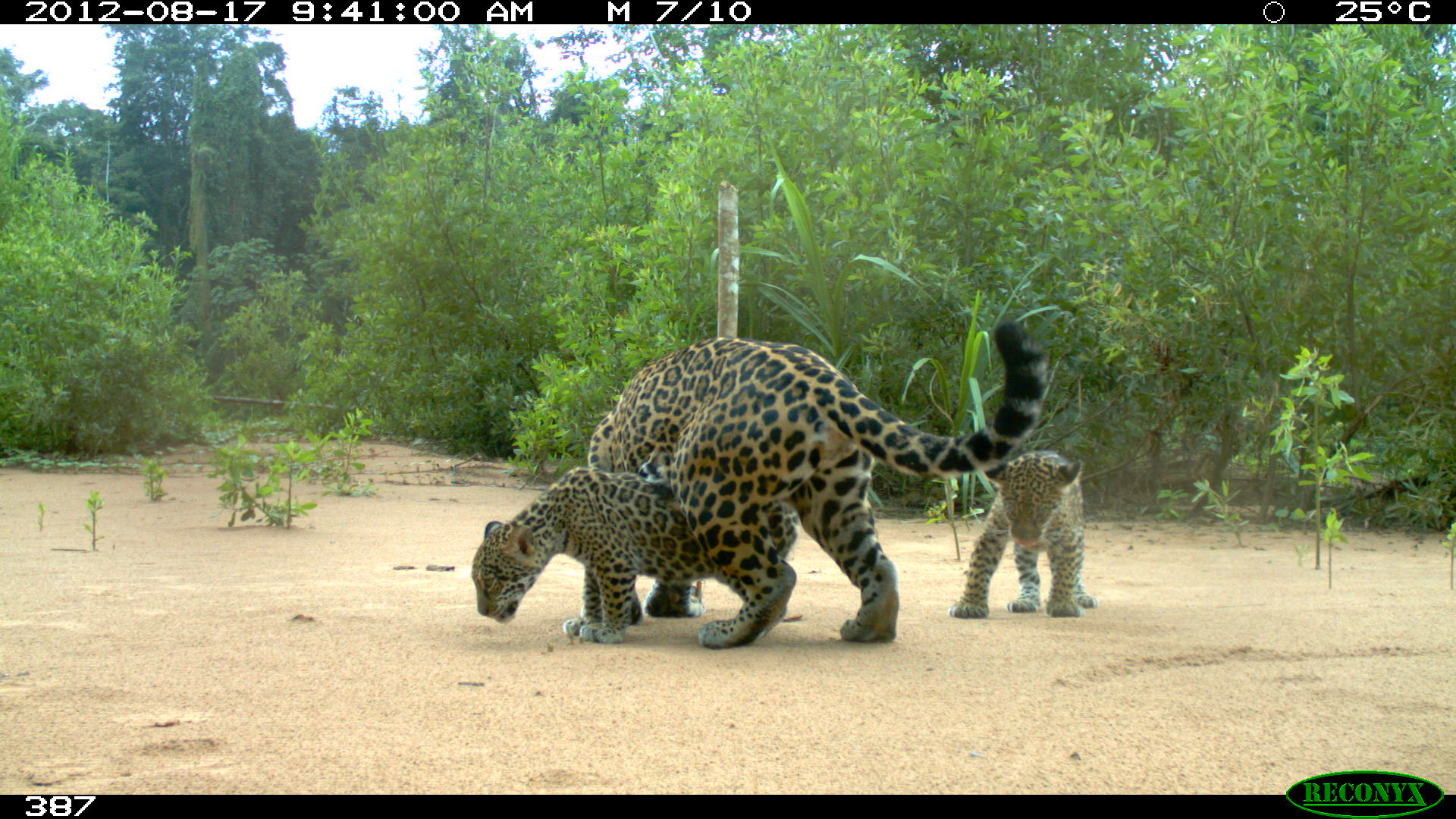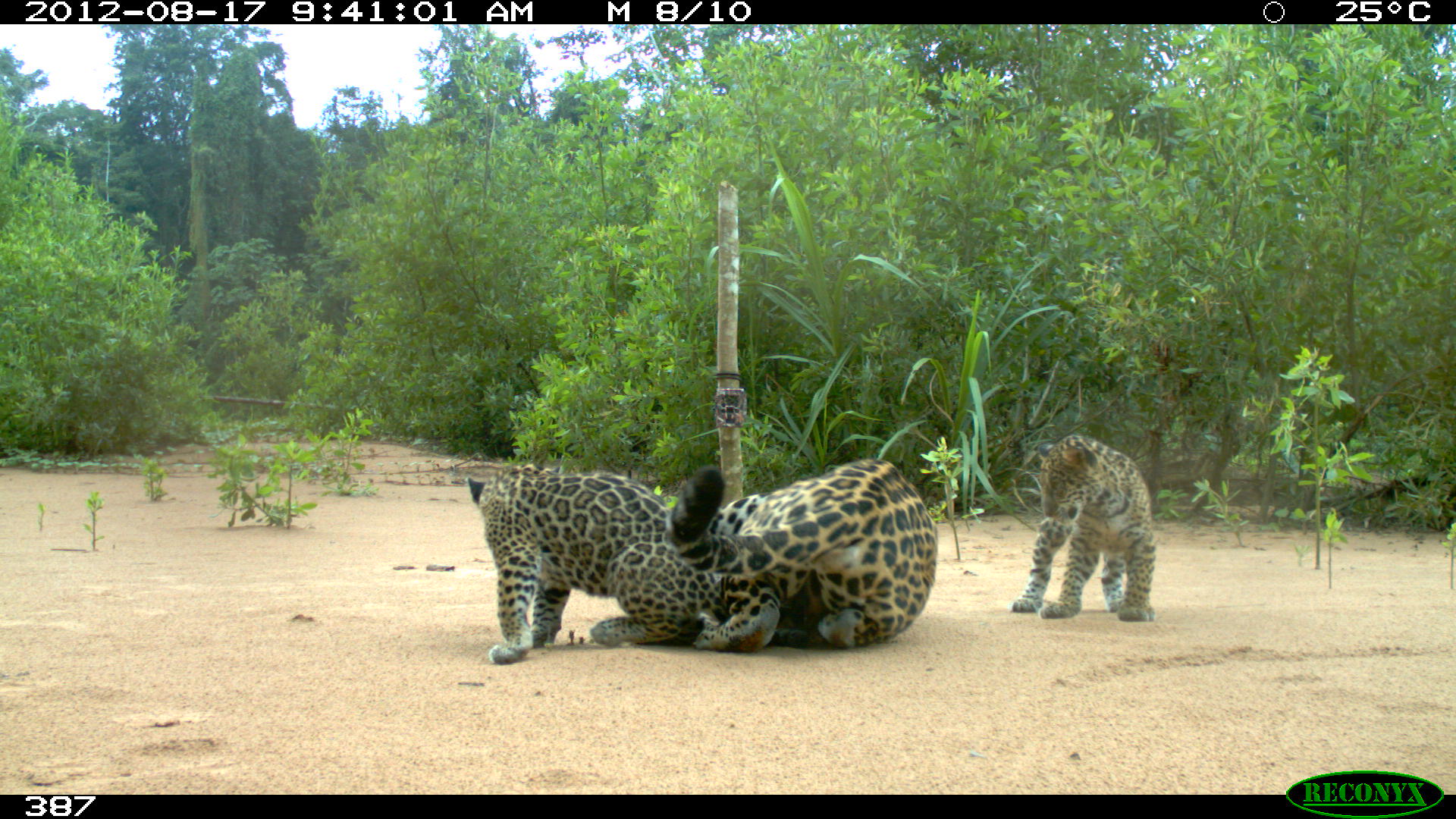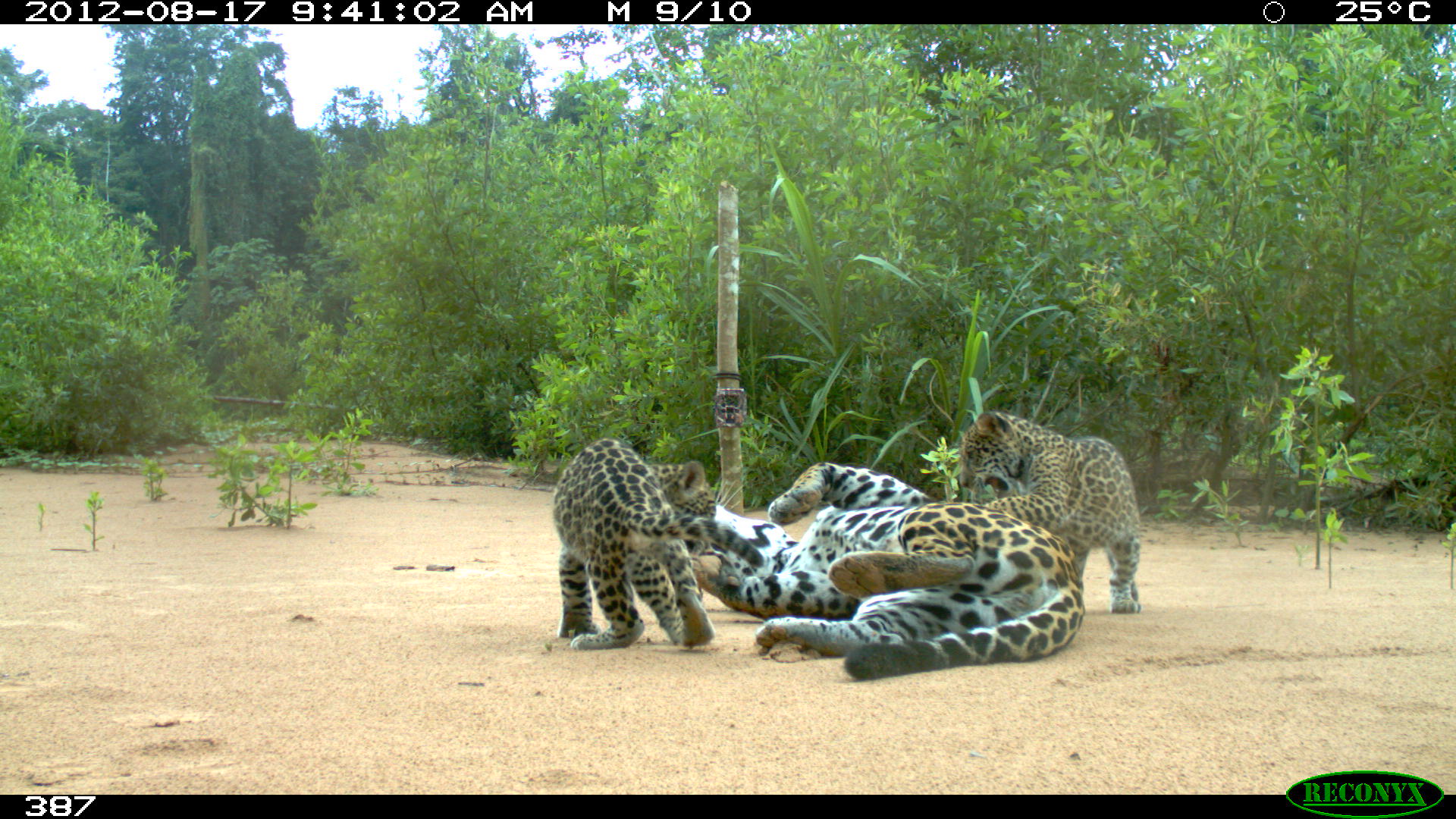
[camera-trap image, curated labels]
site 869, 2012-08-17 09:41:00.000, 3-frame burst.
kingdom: Animalia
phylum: Chordata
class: Mammalia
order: Carnivora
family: Felidae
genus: Panthera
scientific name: Panthera onca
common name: jaguar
Panthera onca (jaguar).